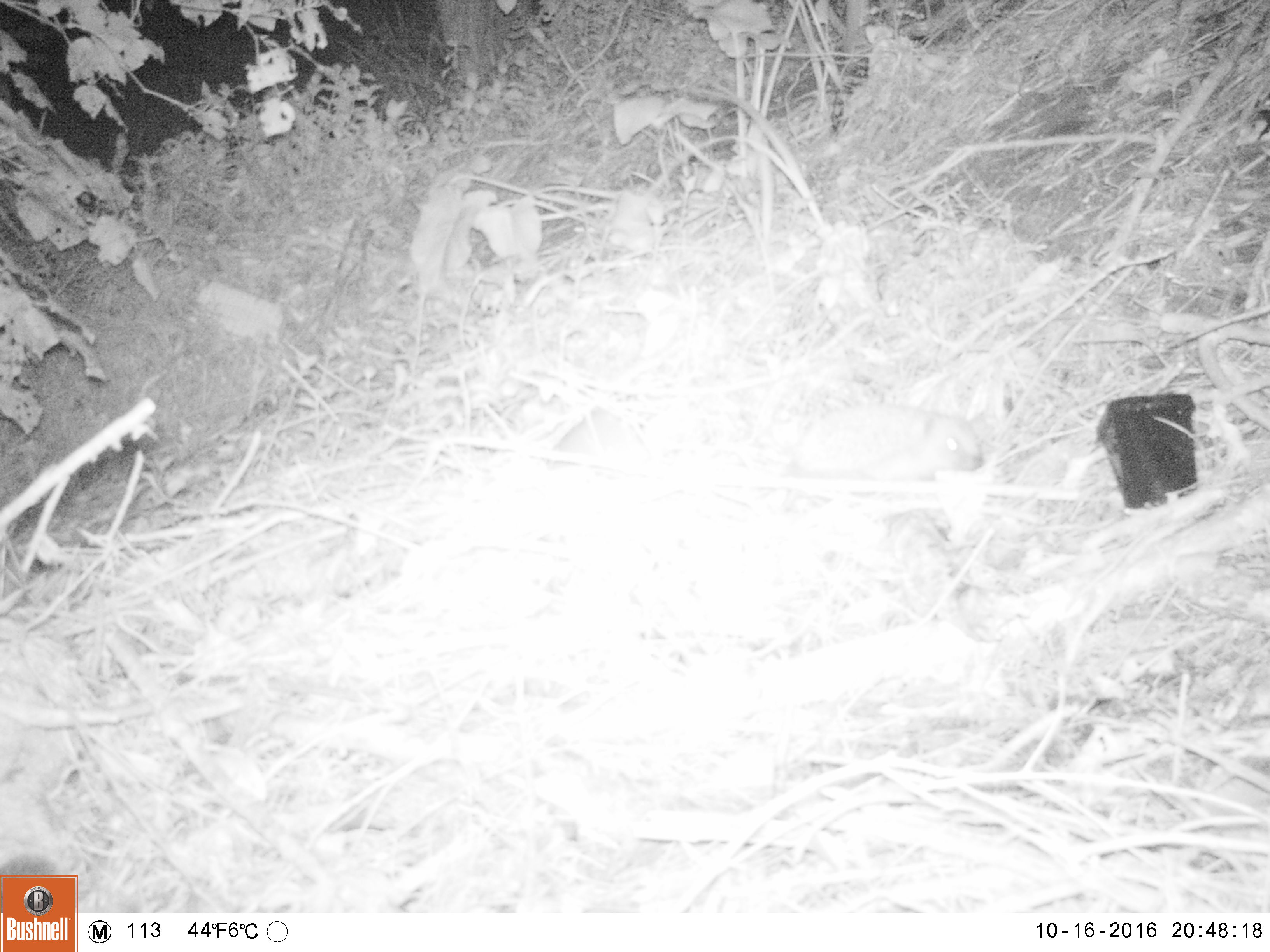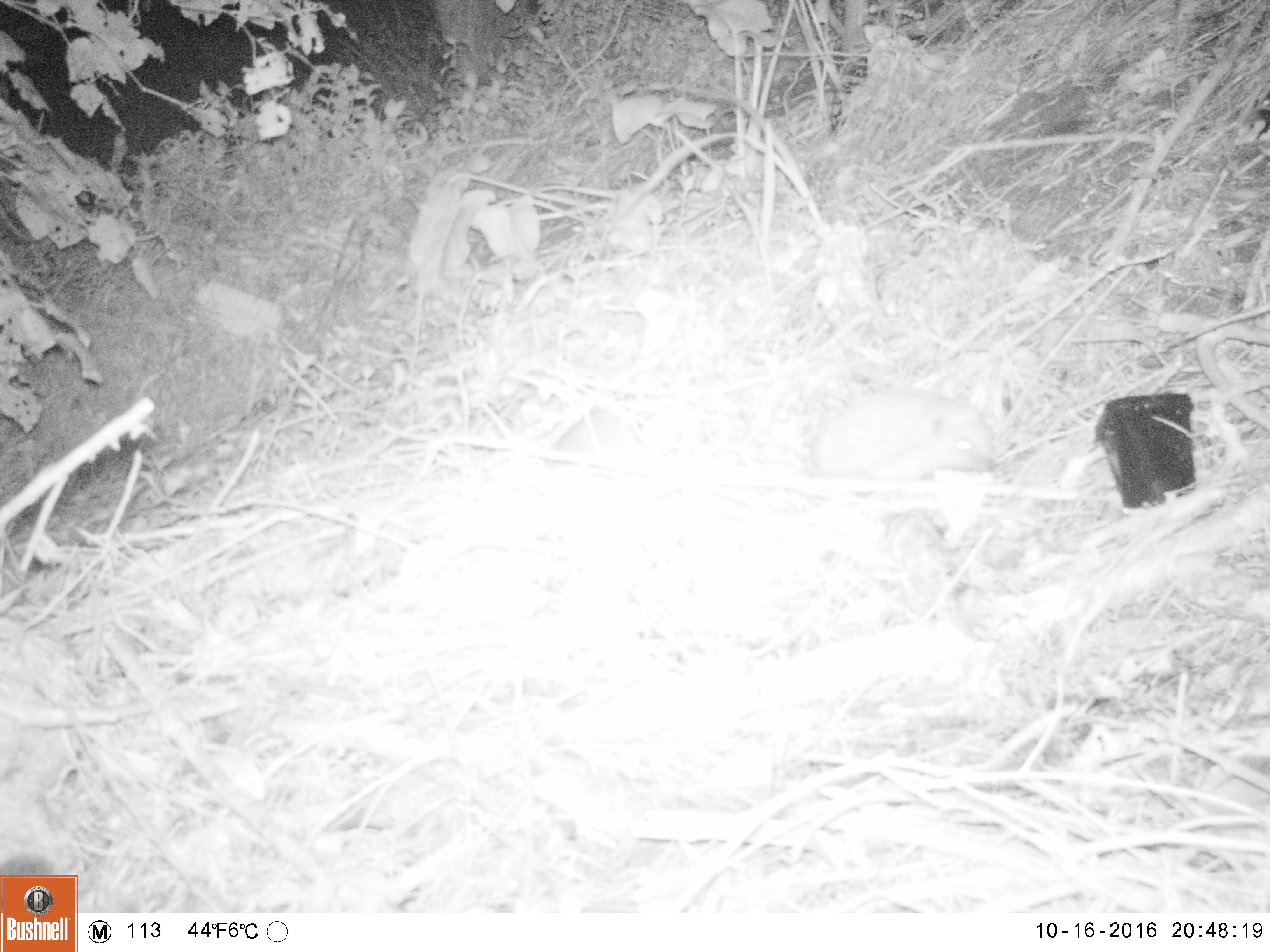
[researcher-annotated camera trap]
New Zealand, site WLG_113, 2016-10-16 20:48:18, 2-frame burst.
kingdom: Animalia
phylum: Chordata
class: Mammalia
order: Eulipotyphla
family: Erinaceidae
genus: Erinaceus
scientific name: Erinaceus europaeus europaeus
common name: european hedgehog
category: hedgehog